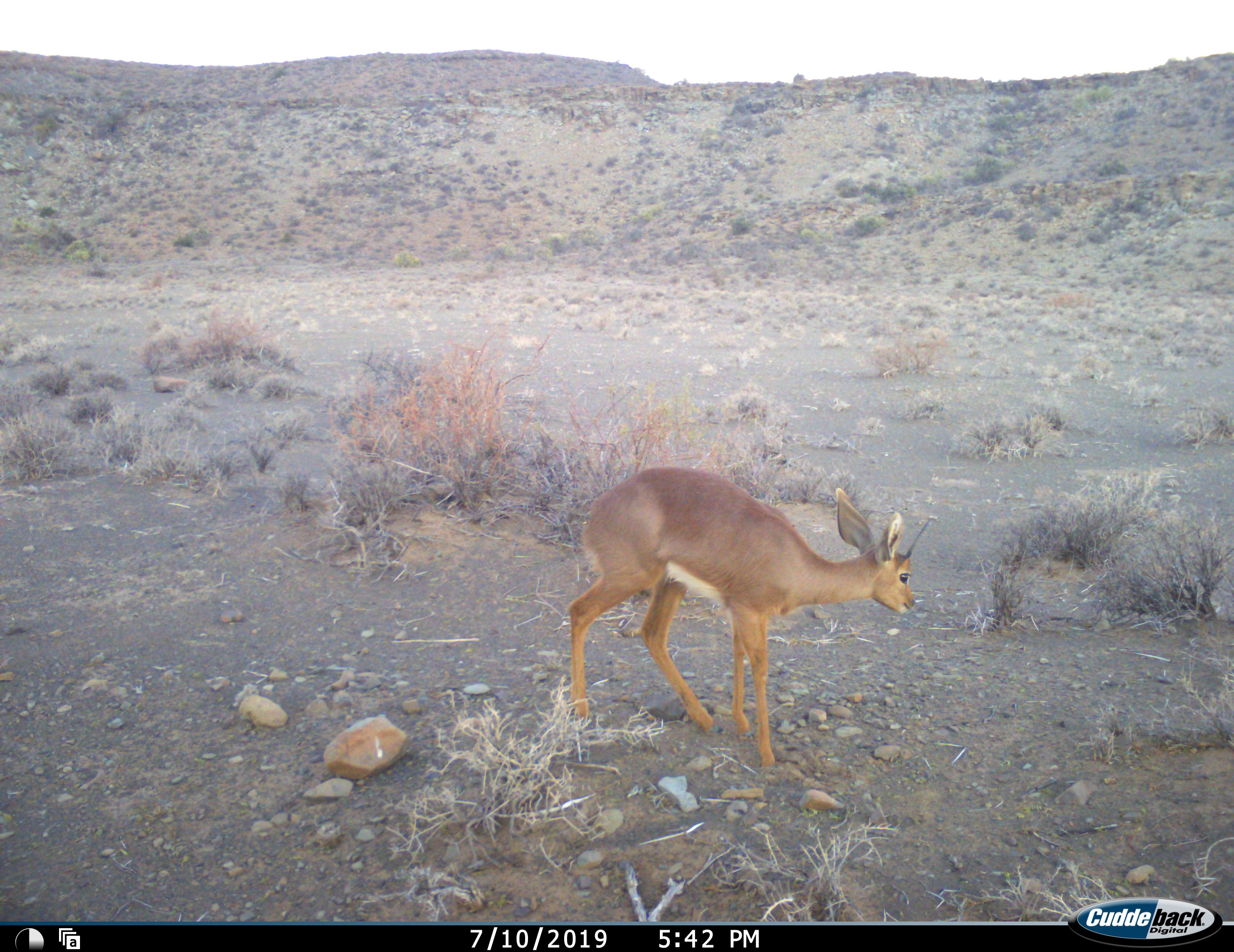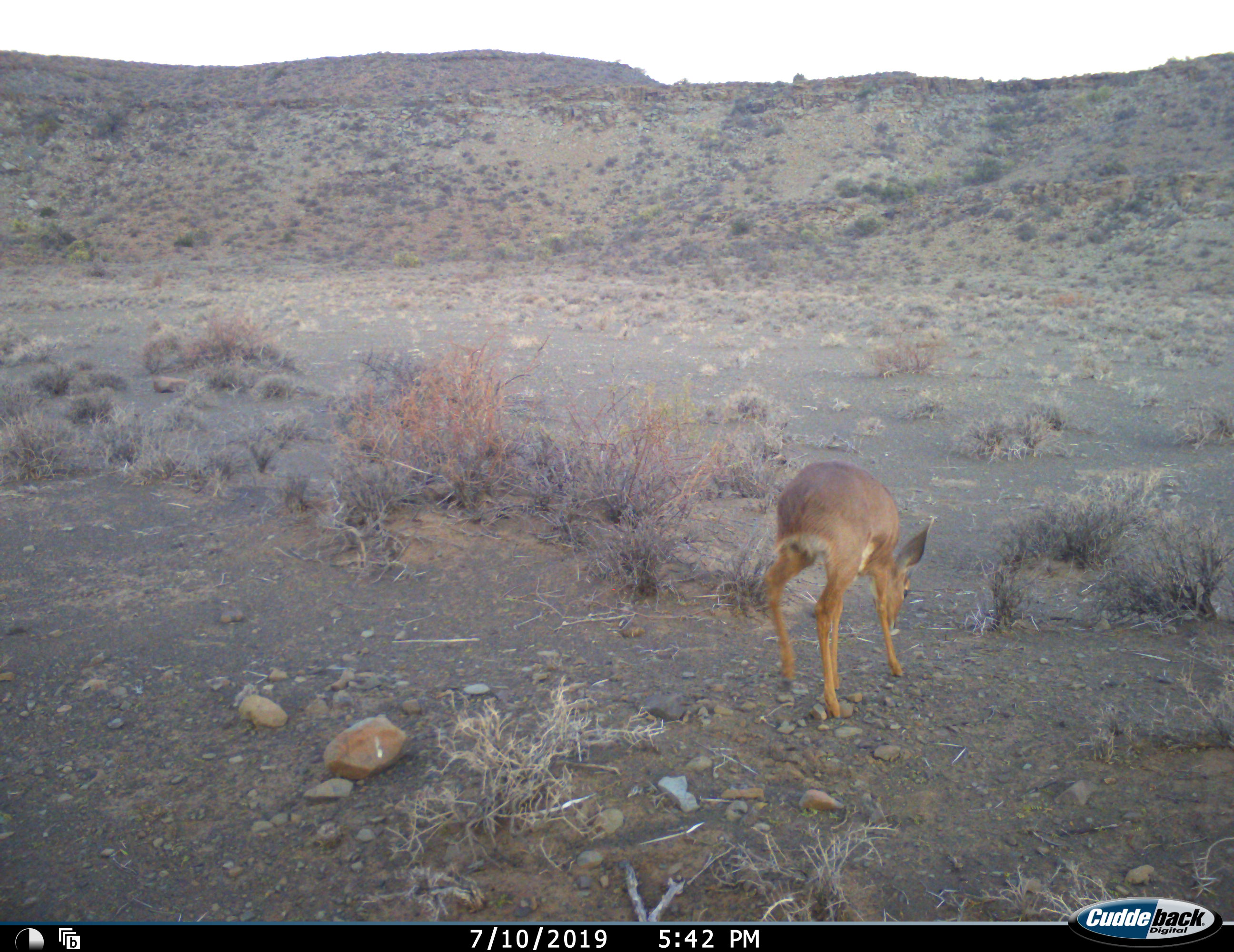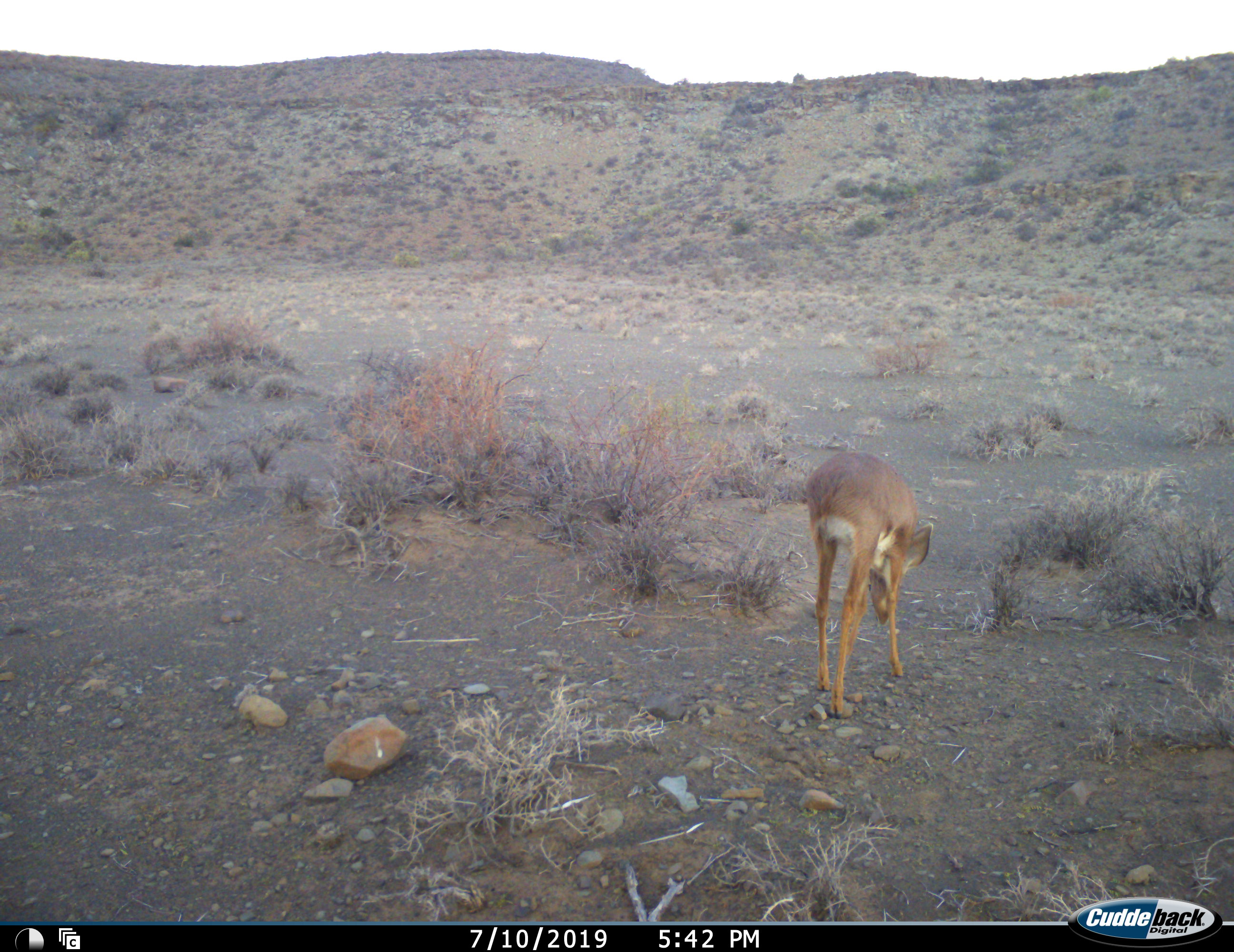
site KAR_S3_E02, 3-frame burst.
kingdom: Animalia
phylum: Chordata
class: Mammalia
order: Artiodactyla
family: Bovidae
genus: Raphicerus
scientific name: Raphicerus campestris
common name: steenbok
Steenbok (Raphicerus campestris), count 1. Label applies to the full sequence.